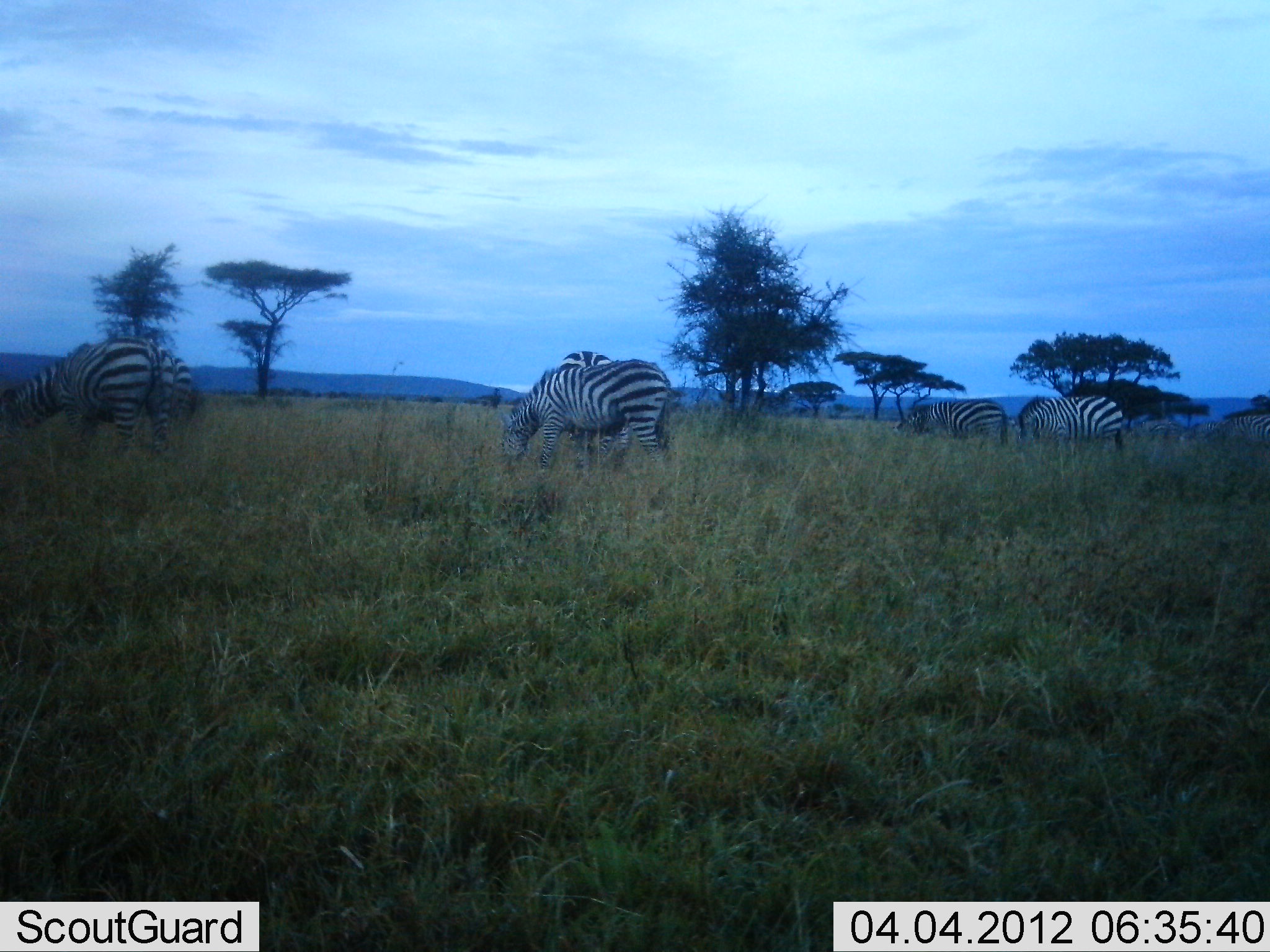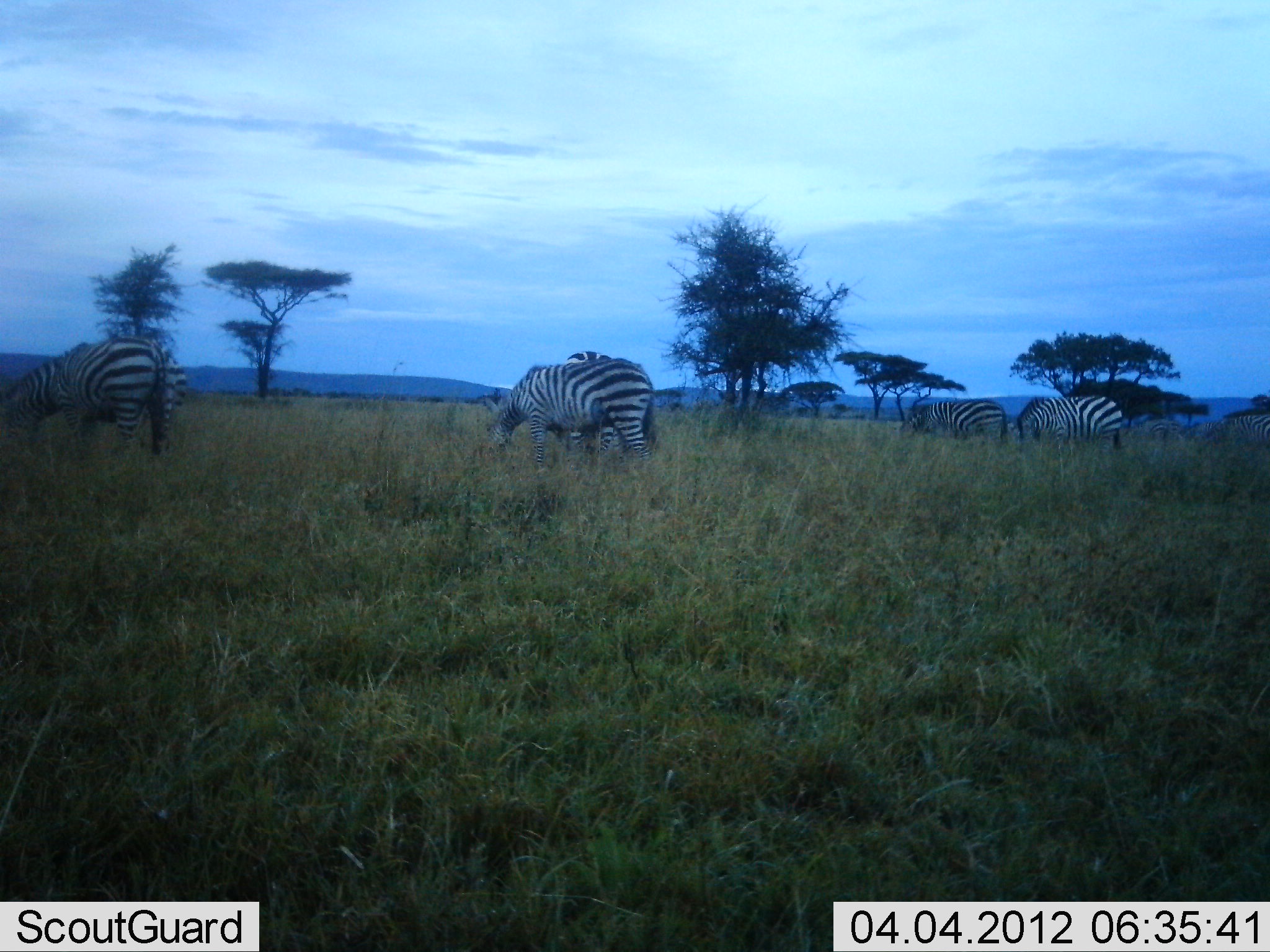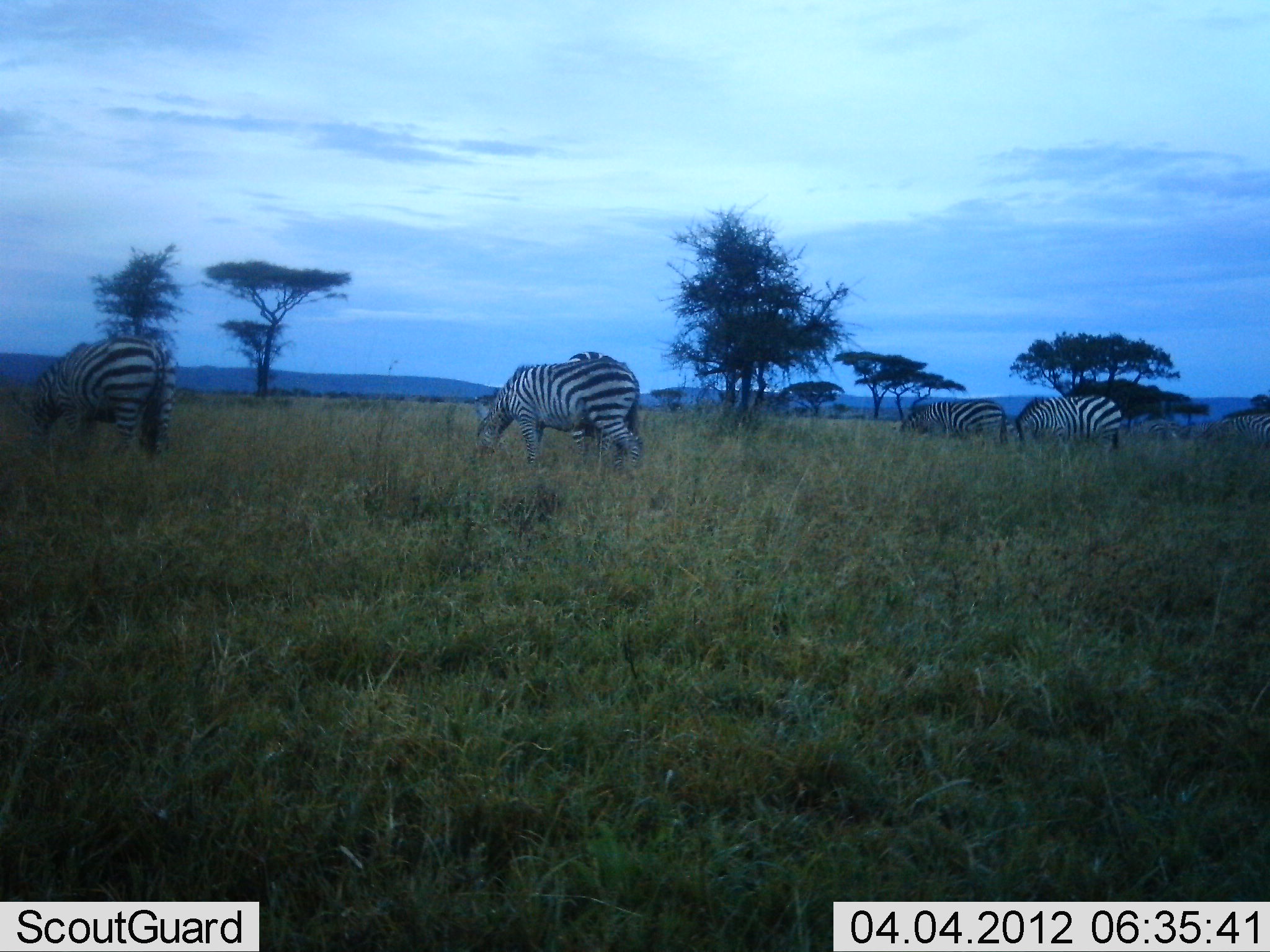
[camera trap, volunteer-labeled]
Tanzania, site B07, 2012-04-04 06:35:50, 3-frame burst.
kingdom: Animalia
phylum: Chordata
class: Mammalia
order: Perissodactyla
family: Equidae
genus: Equus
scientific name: Equus quagga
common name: plains zebra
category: zebra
Zebra (plains zebra) (Equus quagga), count 6. Behavior (volunteer vote fractions): standing 36%, resting 0%, moving 16%, interacting 0%. Young present (vote fraction): 0%. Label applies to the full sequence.